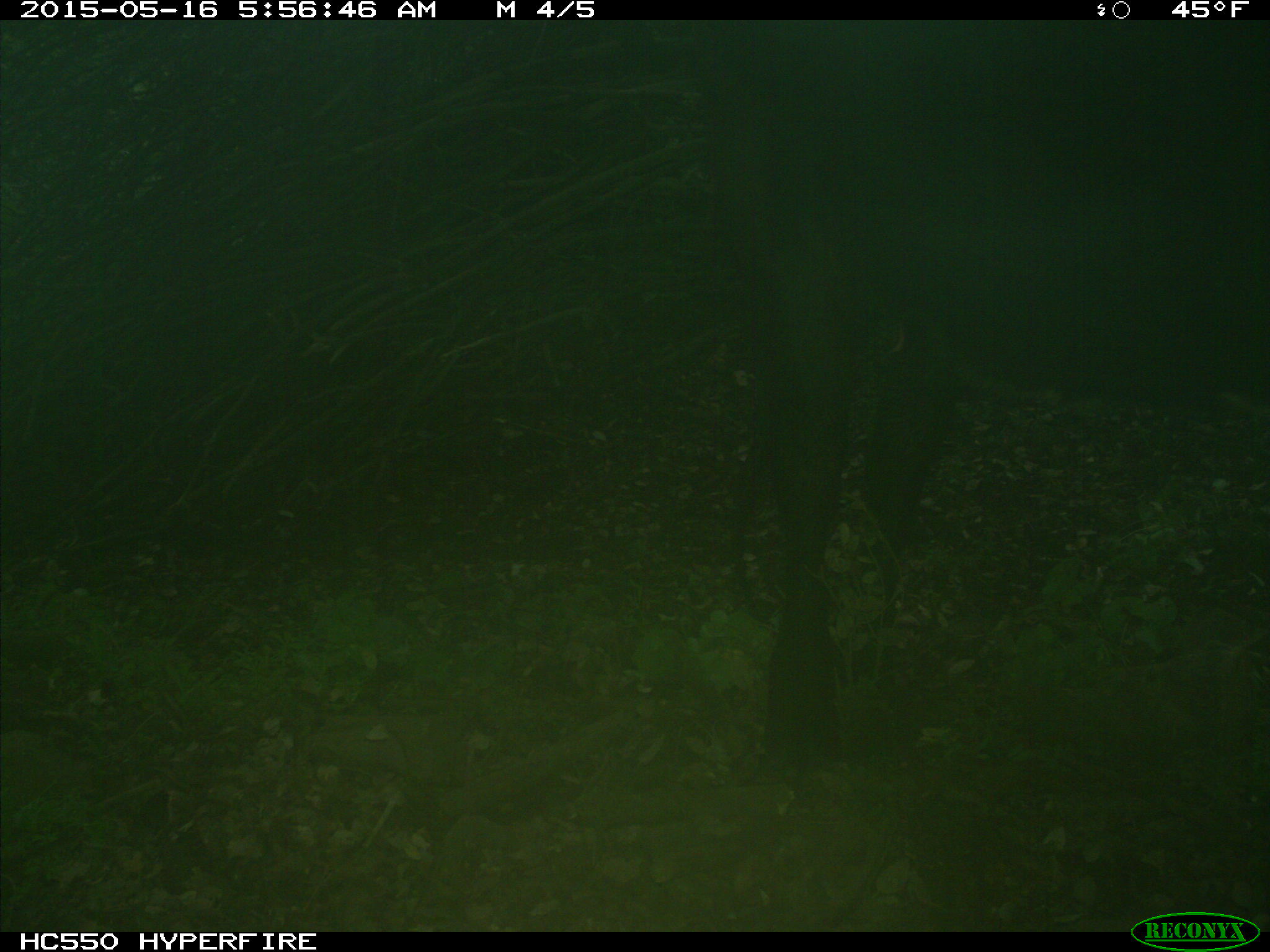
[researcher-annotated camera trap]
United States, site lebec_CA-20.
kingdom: Animalia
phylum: Chordata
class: Mammalia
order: Artiodactyla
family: Bovidae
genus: Bos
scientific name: Bos taurus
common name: domestic cow